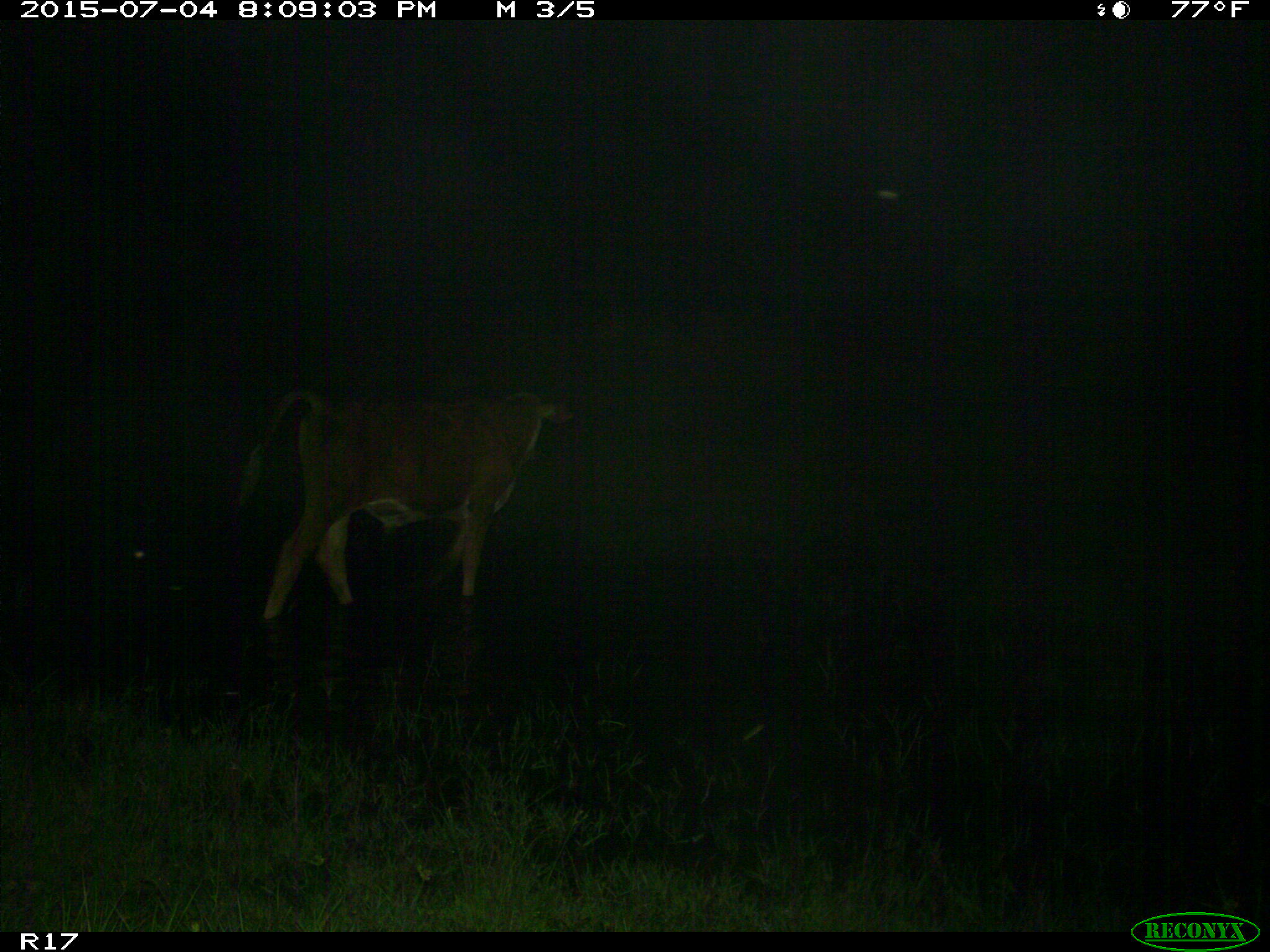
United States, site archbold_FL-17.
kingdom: Animalia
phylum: Chordata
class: Mammalia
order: Artiodactyla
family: Bovidae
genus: Bos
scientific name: Bos taurus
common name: domestic cow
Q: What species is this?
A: Bos taurus (domestic cow).